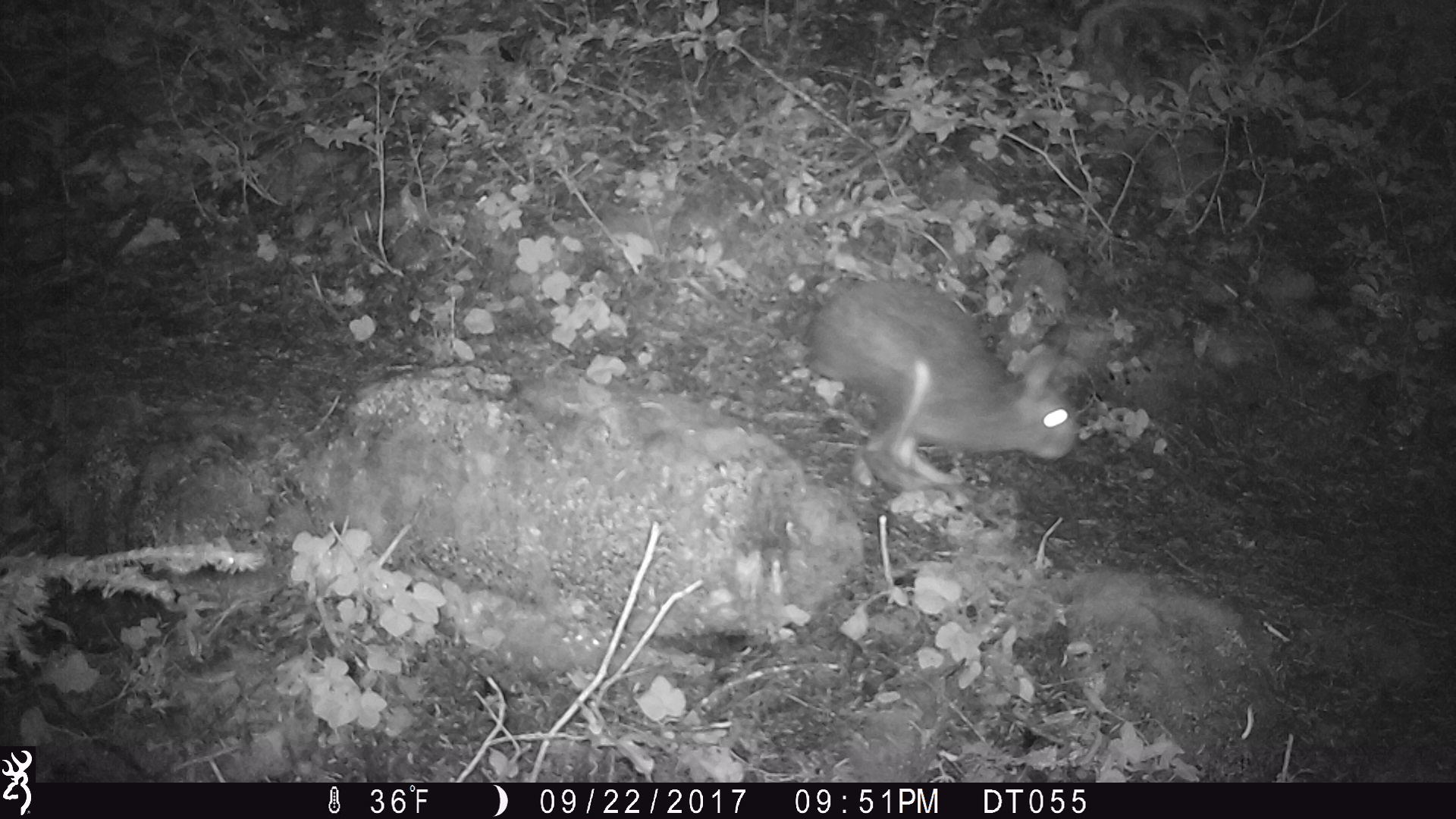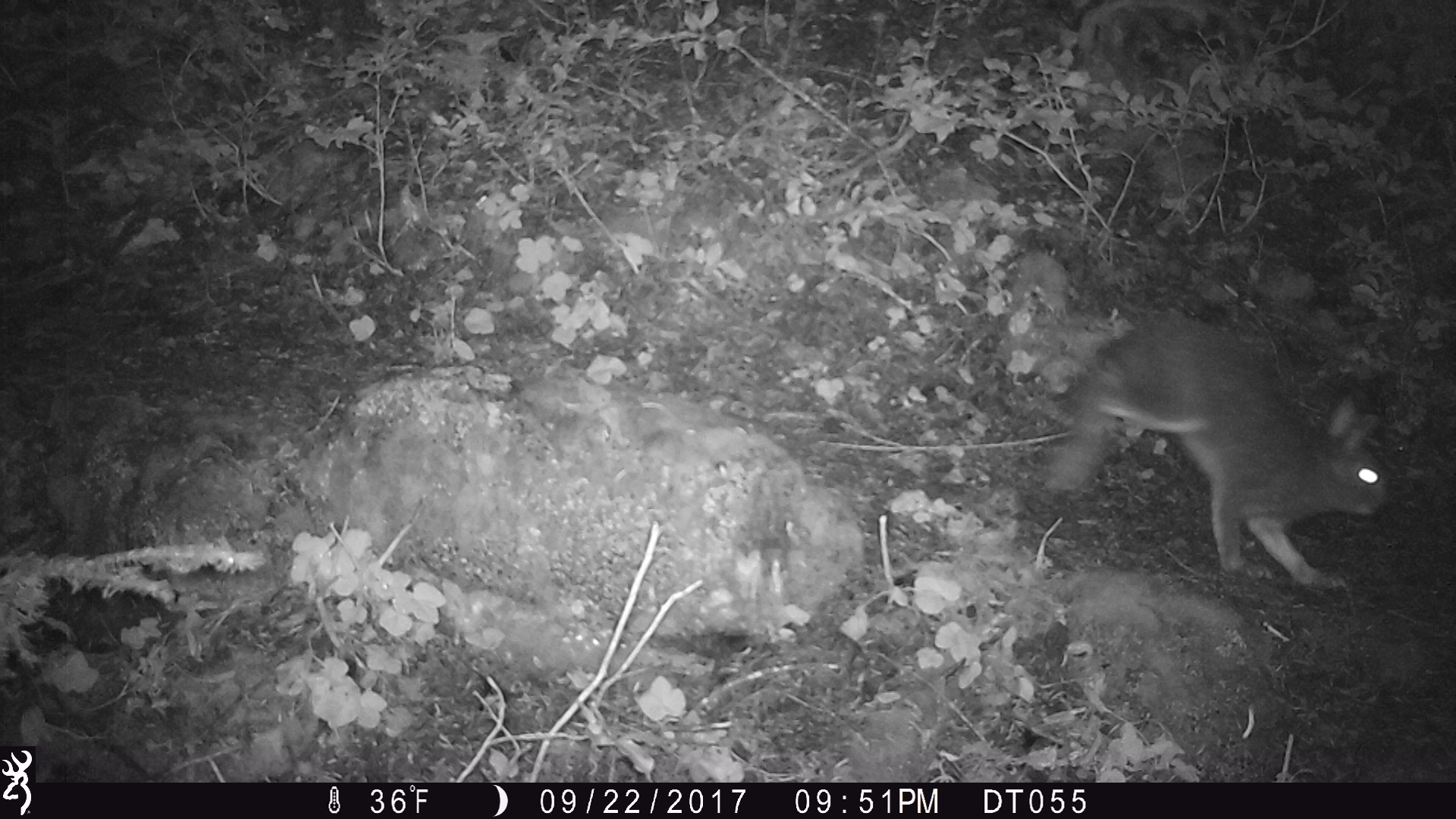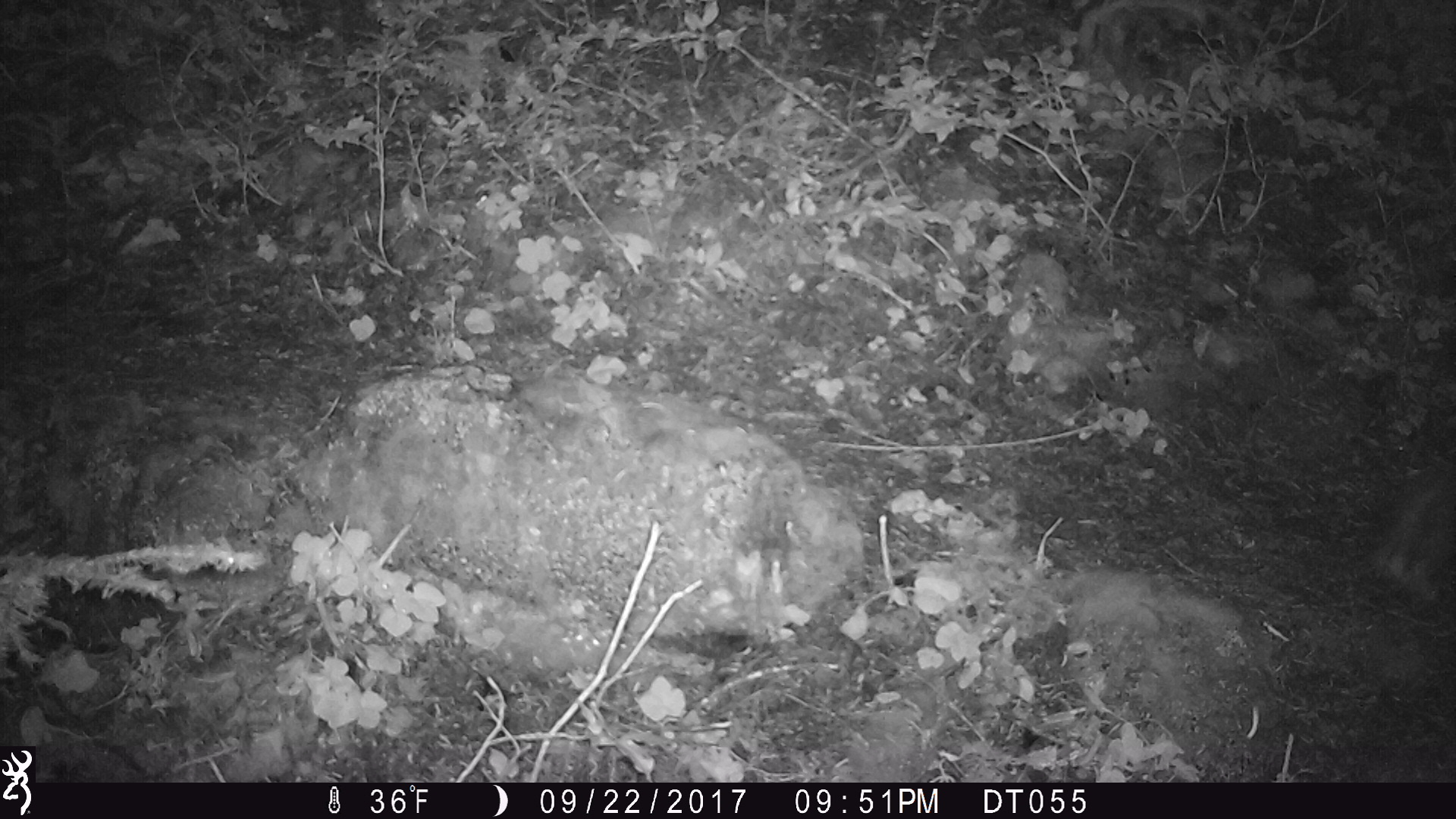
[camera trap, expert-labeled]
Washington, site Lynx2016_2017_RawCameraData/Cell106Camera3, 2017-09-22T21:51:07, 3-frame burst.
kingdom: Animalia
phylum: Chordata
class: Mammalia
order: Lagomorpha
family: Leporidae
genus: Lepus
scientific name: Lepus americanus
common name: snowshoe hare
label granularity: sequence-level